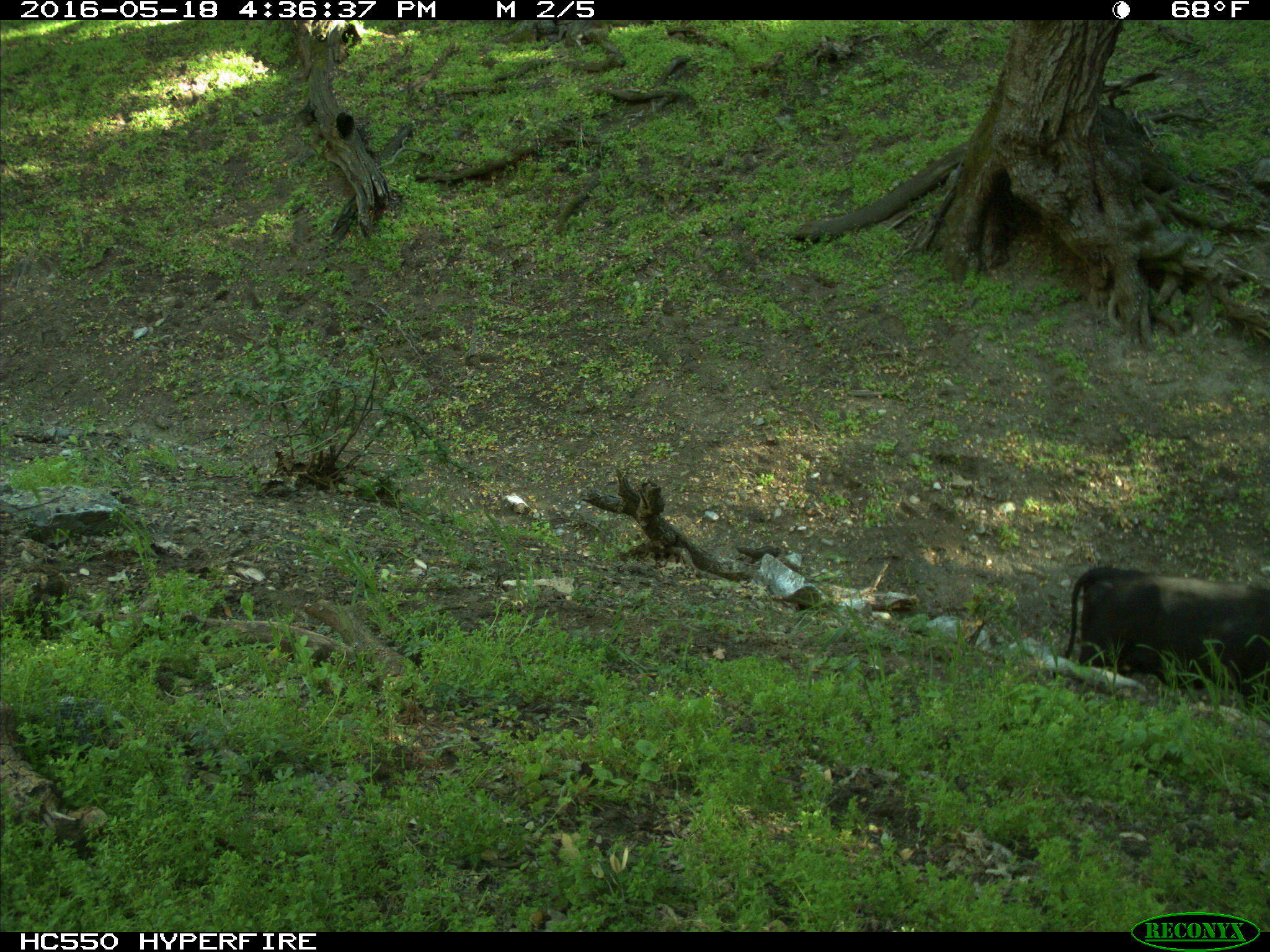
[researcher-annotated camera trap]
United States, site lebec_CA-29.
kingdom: Animalia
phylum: Chordata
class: Mammalia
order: Artiodactyla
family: Bovidae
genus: Bos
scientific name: Bos taurus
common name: domestic cow